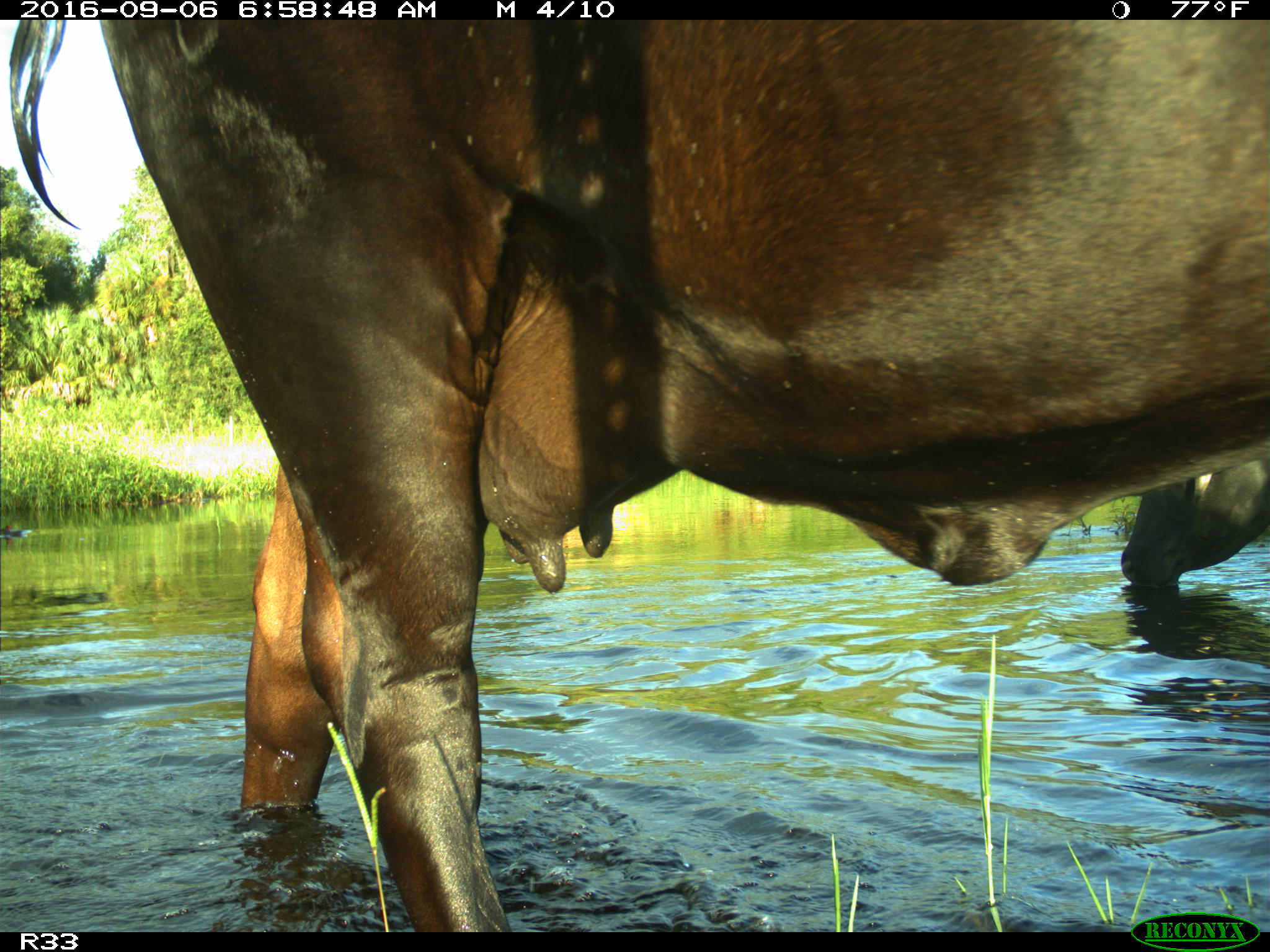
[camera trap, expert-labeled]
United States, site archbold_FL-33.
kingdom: Animalia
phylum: Chordata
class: Mammalia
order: Artiodactyla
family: Bovidae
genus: Bos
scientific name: Bos taurus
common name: domestic cow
Bos taurus (domestic cow).